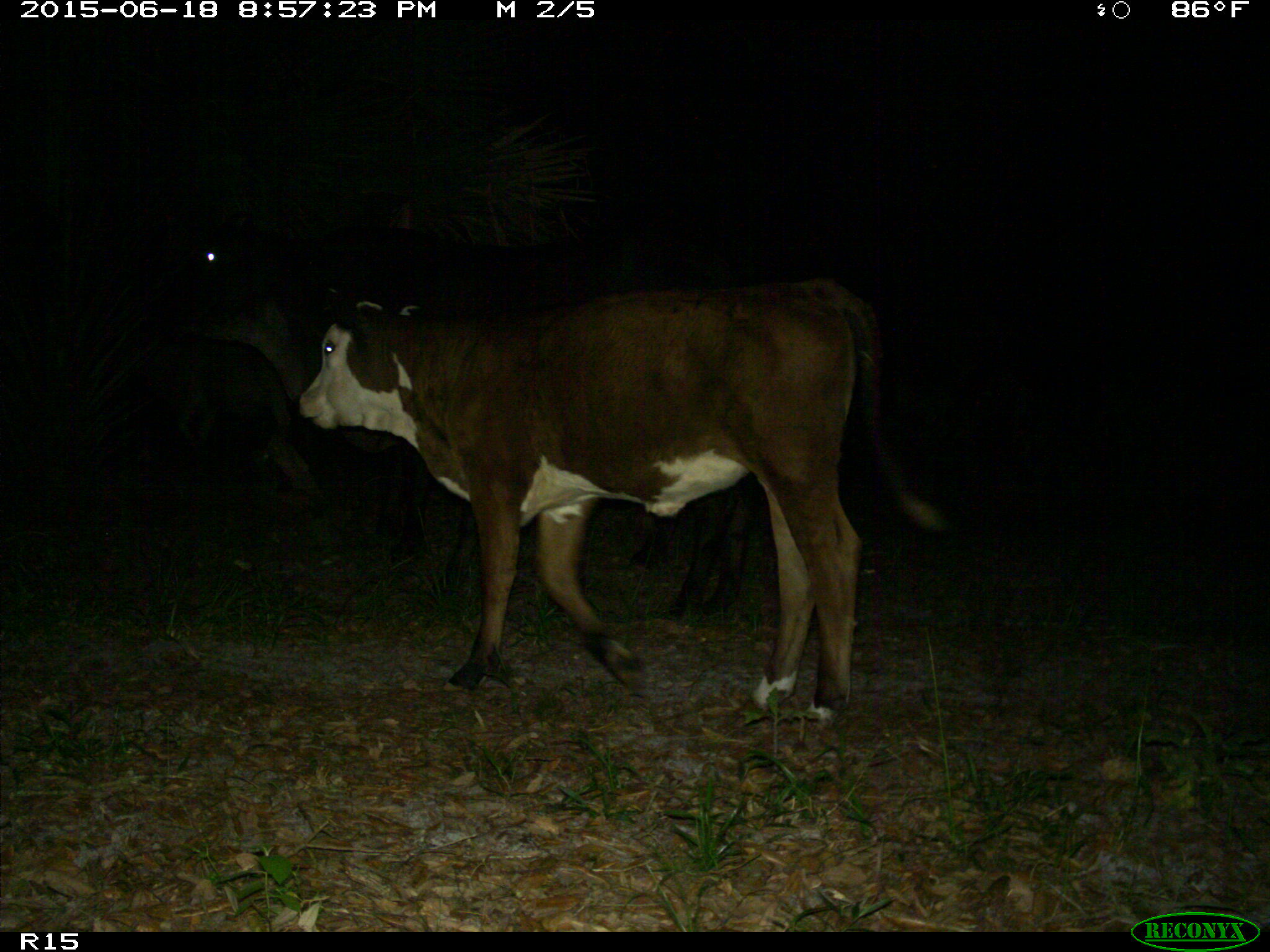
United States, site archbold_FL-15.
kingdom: Animalia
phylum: Chordata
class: Mammalia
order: Artiodactyla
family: Bovidae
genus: Bos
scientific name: Bos taurus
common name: domestic cow